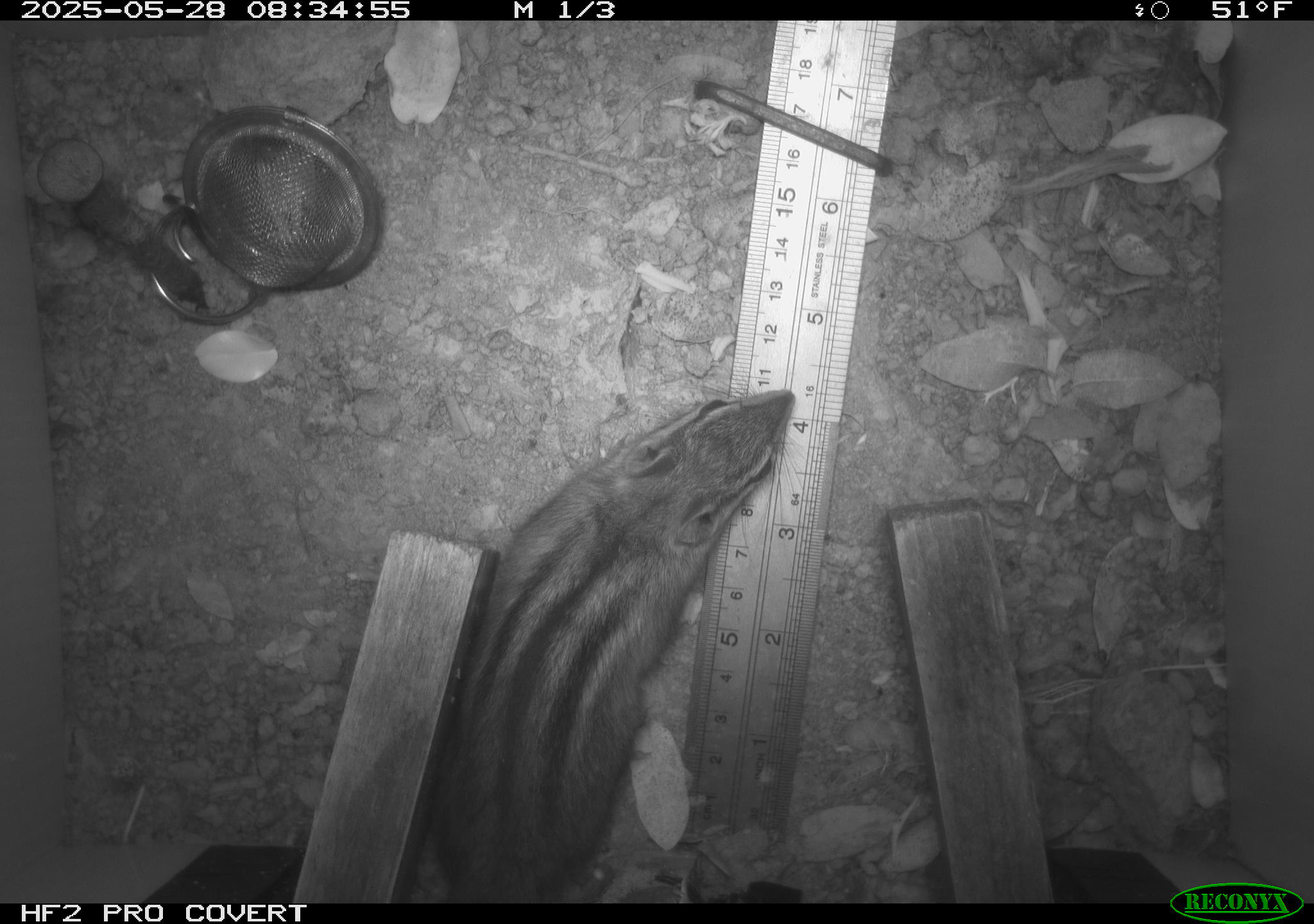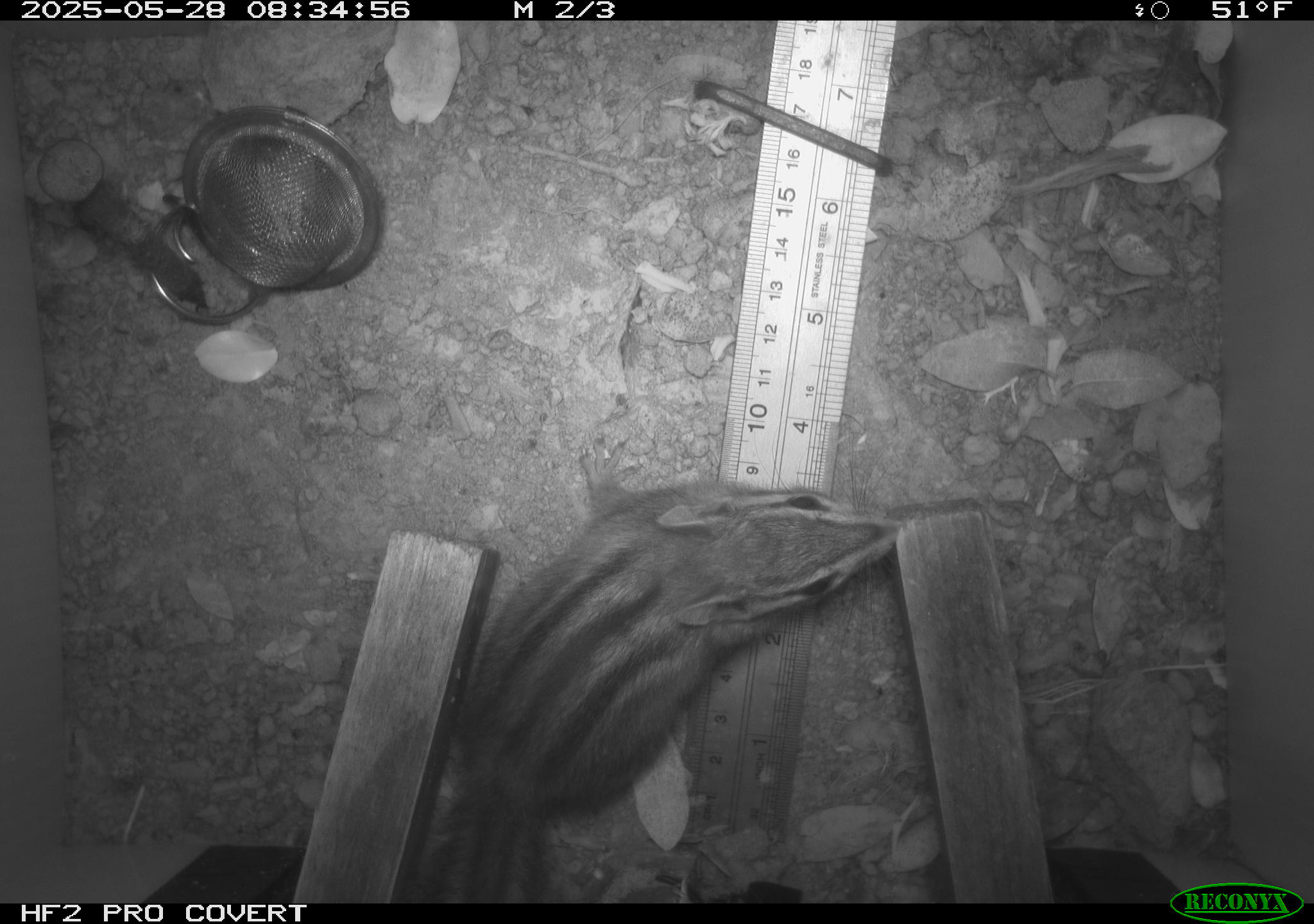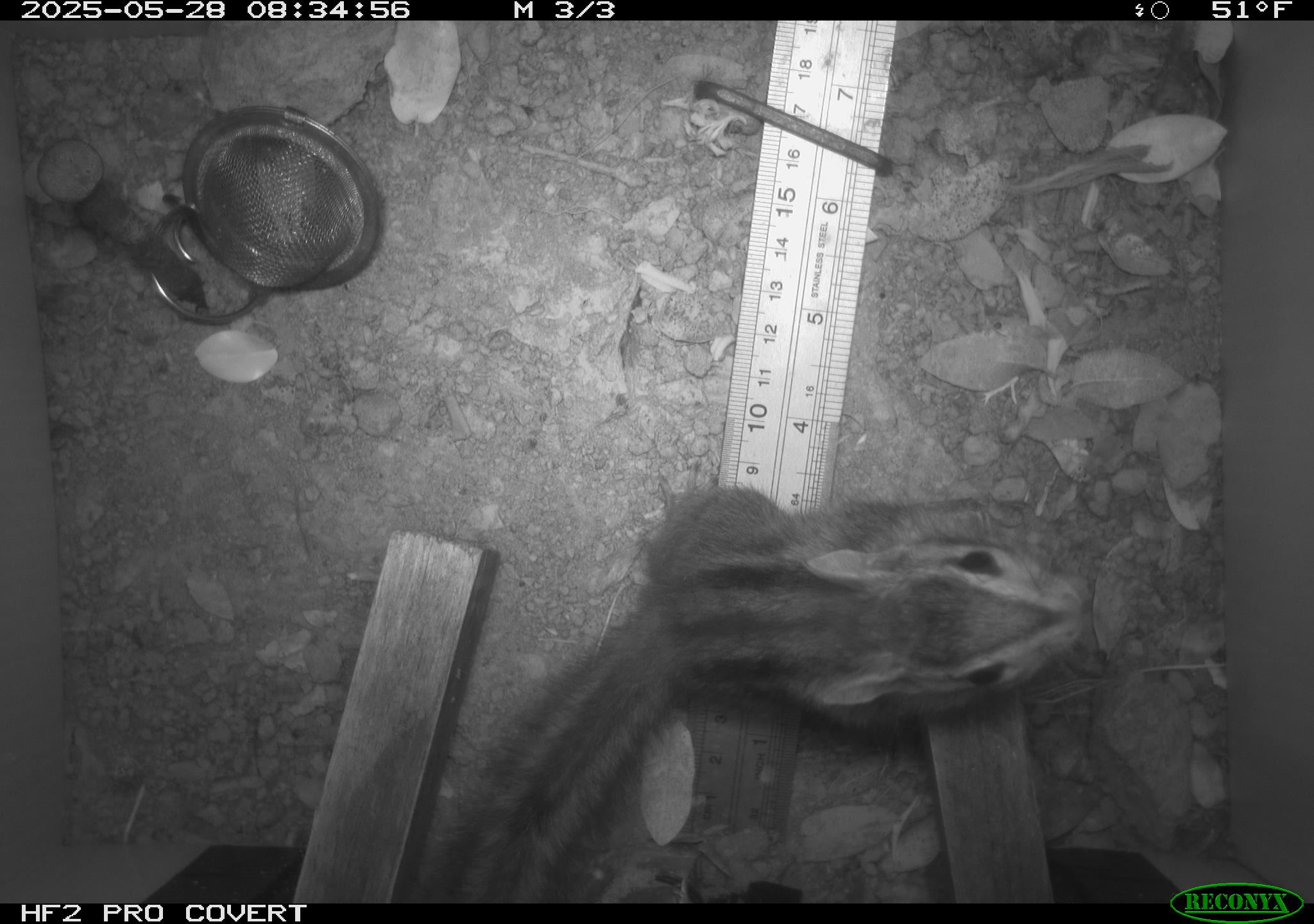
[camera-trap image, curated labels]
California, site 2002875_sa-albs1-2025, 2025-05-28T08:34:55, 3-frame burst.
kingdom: Animalia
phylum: Chordata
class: Mammalia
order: Rodentia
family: Sciuridae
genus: Neotamias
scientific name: Neotamias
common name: western chipmunks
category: neotamias species